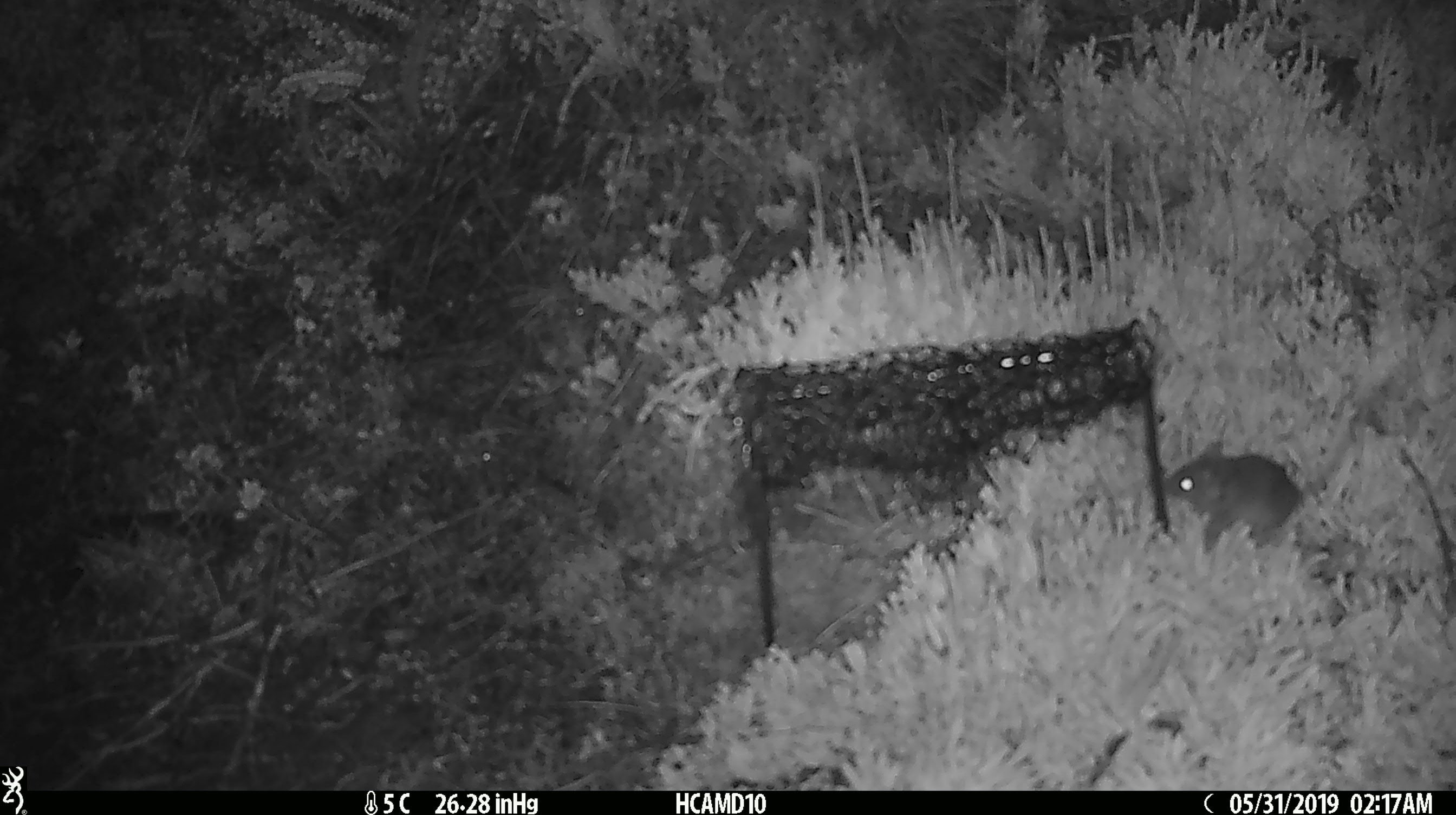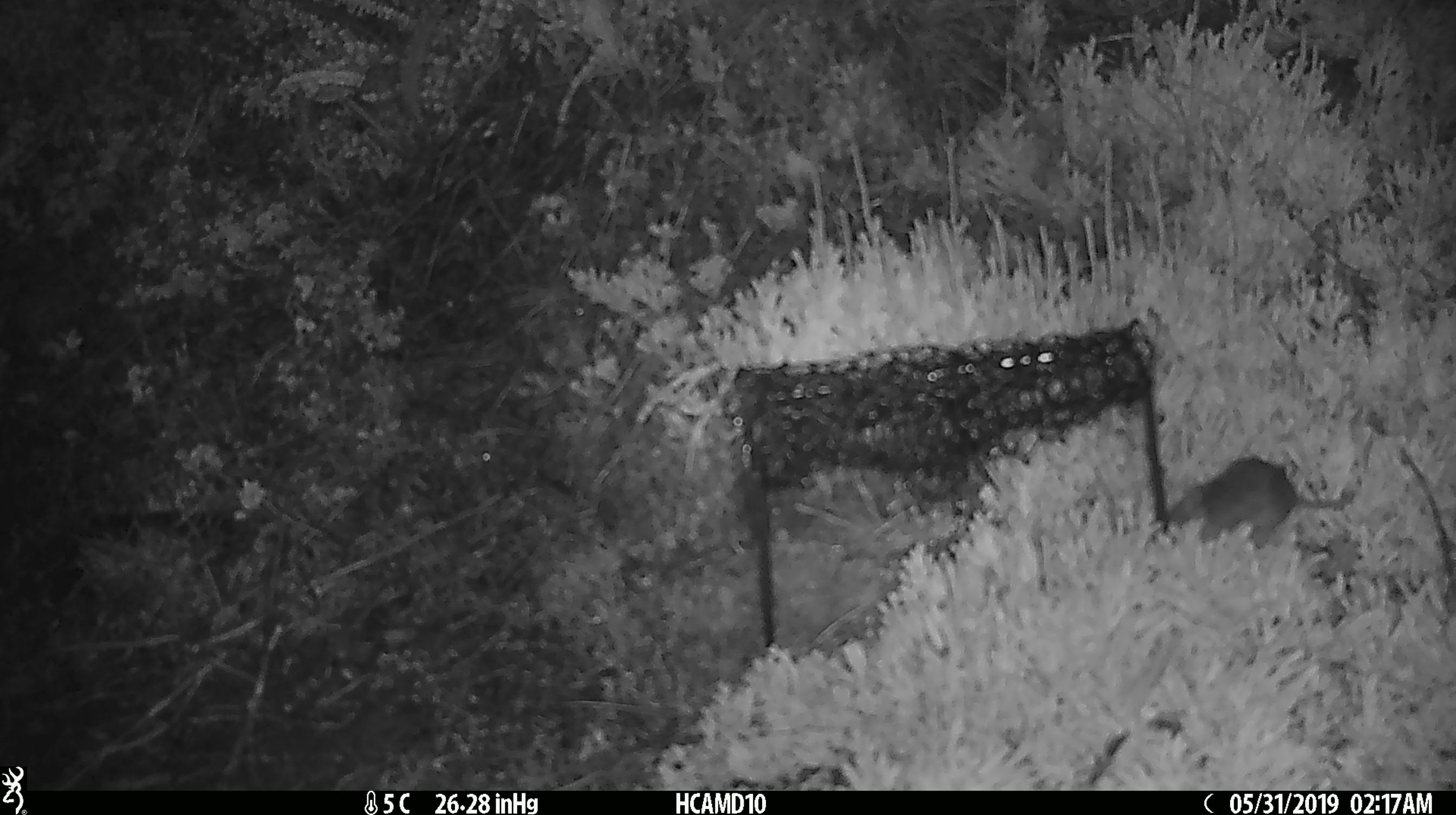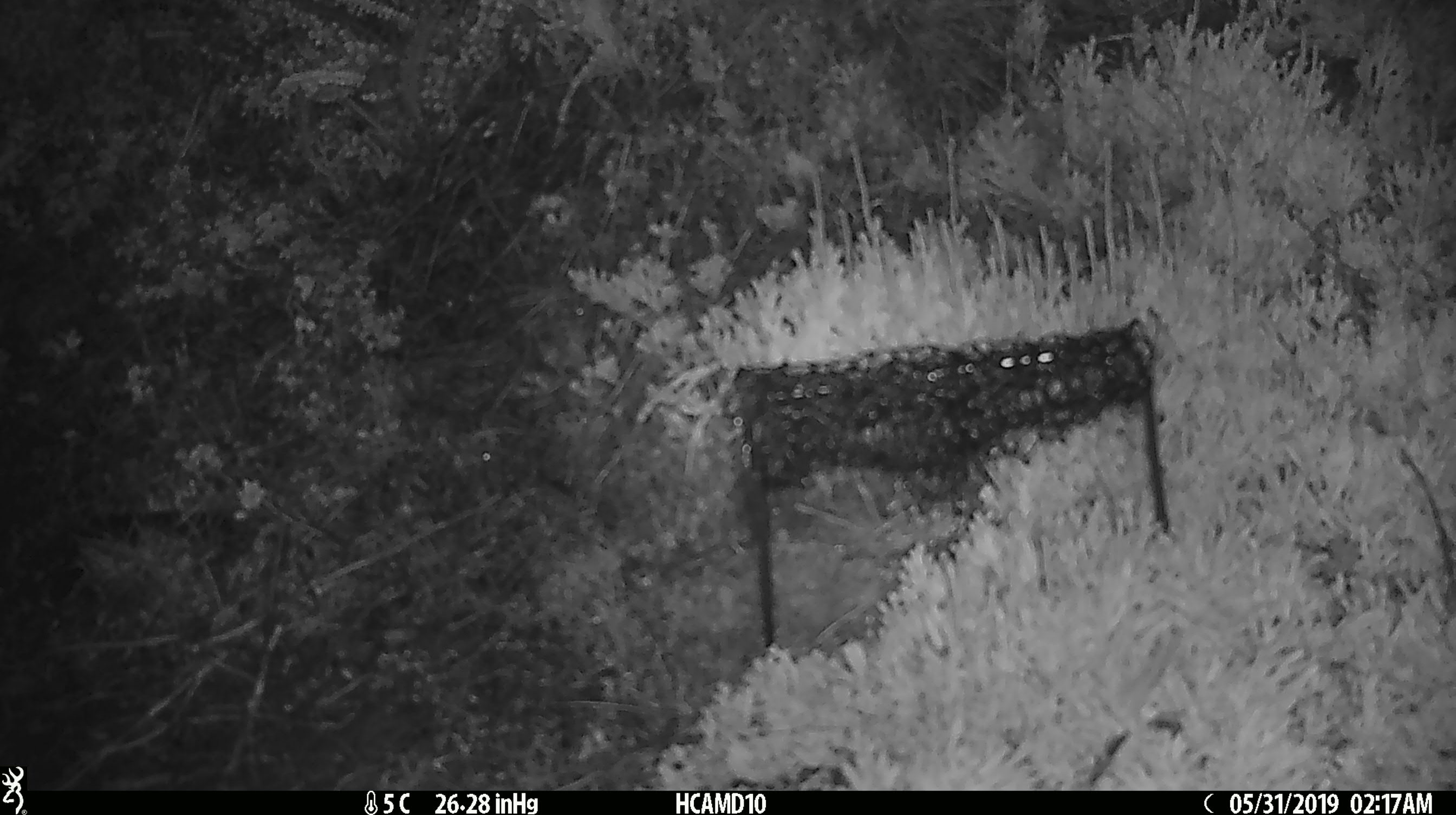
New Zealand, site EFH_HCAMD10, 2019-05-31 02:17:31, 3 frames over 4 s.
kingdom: Animalia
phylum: Chordata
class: Mammalia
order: Rodentia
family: Muridae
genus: Mus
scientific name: Mus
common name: mouse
Mouse (Mus).